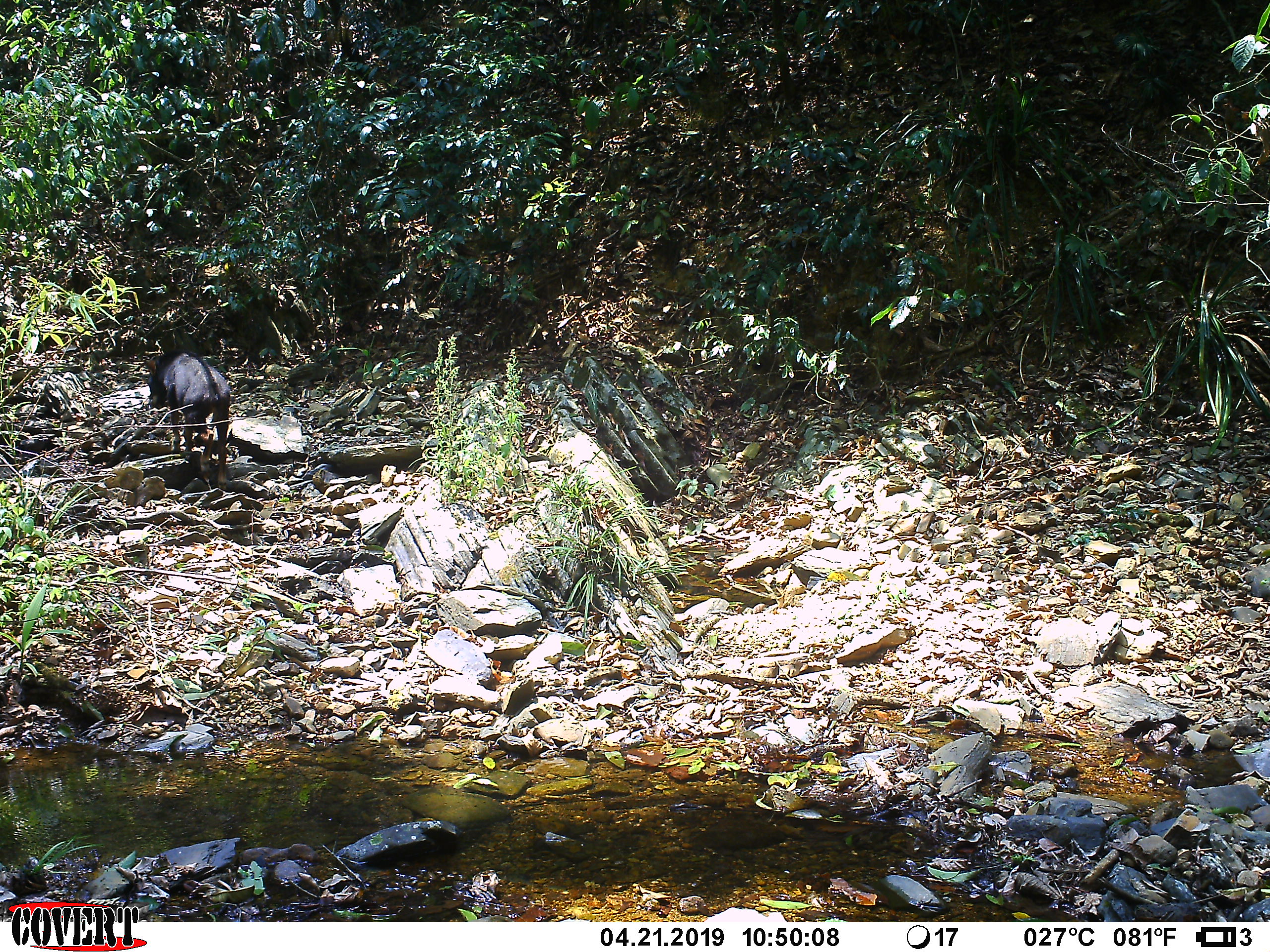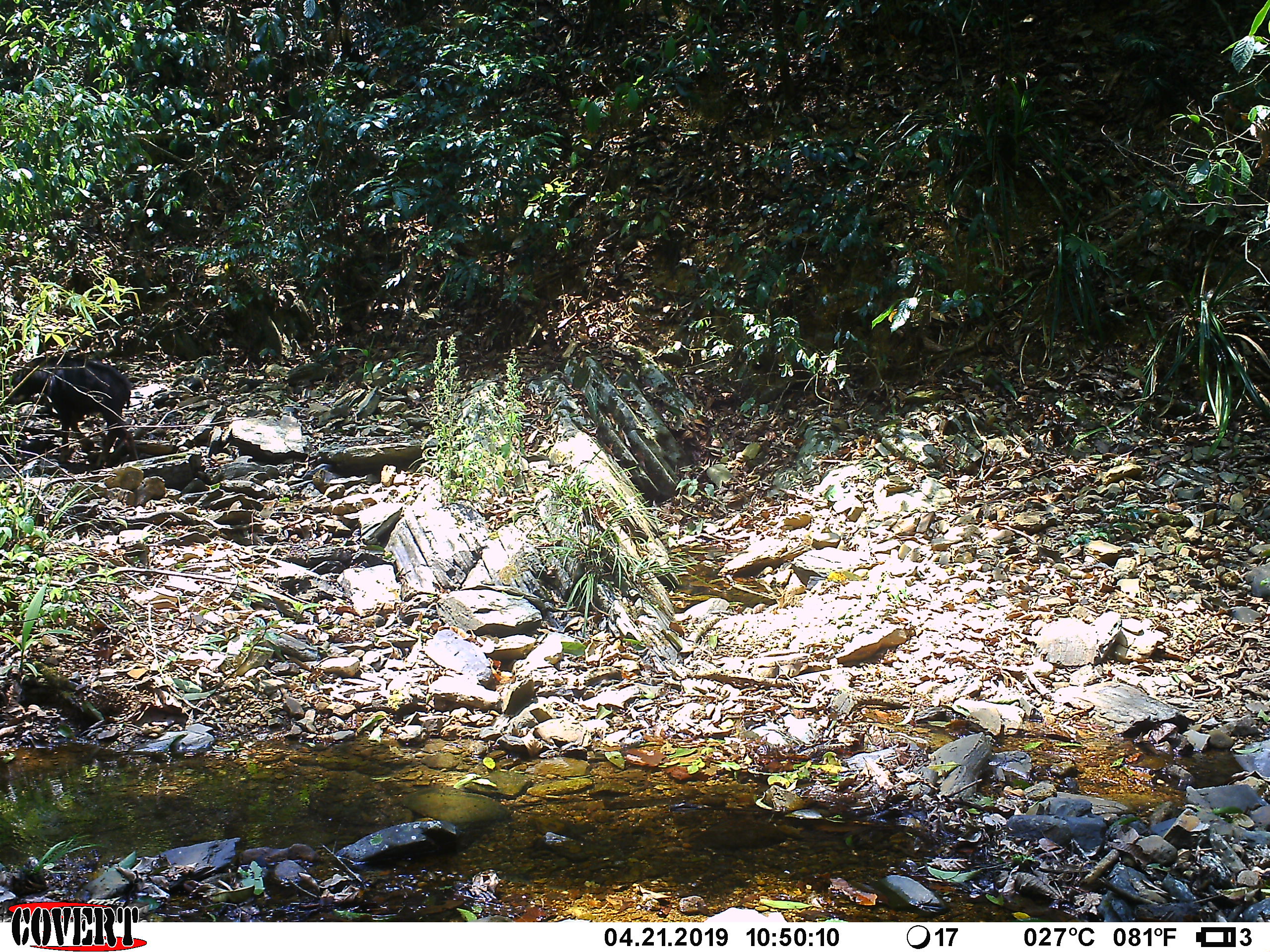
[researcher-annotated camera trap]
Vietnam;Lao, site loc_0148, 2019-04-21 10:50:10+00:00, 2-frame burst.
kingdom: Animalia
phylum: Chordata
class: Mammalia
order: Artiodactyla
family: Bovidae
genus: Capricornis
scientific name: Capricornis sumatraensis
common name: chinese serow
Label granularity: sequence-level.